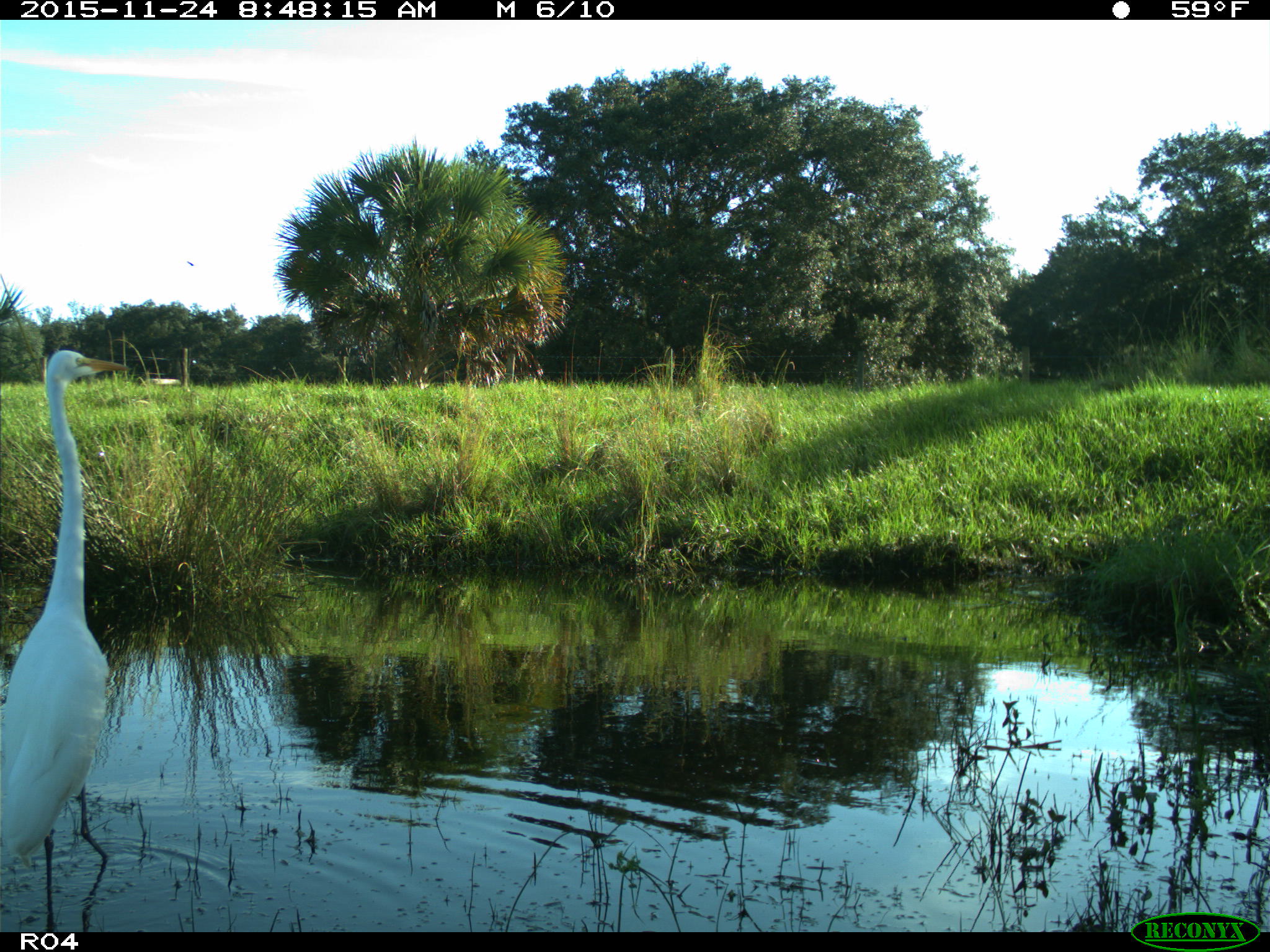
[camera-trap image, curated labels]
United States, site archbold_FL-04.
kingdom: Animalia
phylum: Chordata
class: Aves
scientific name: Aves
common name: birds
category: unidentified bird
Unidentified bird (birds) (Aves).